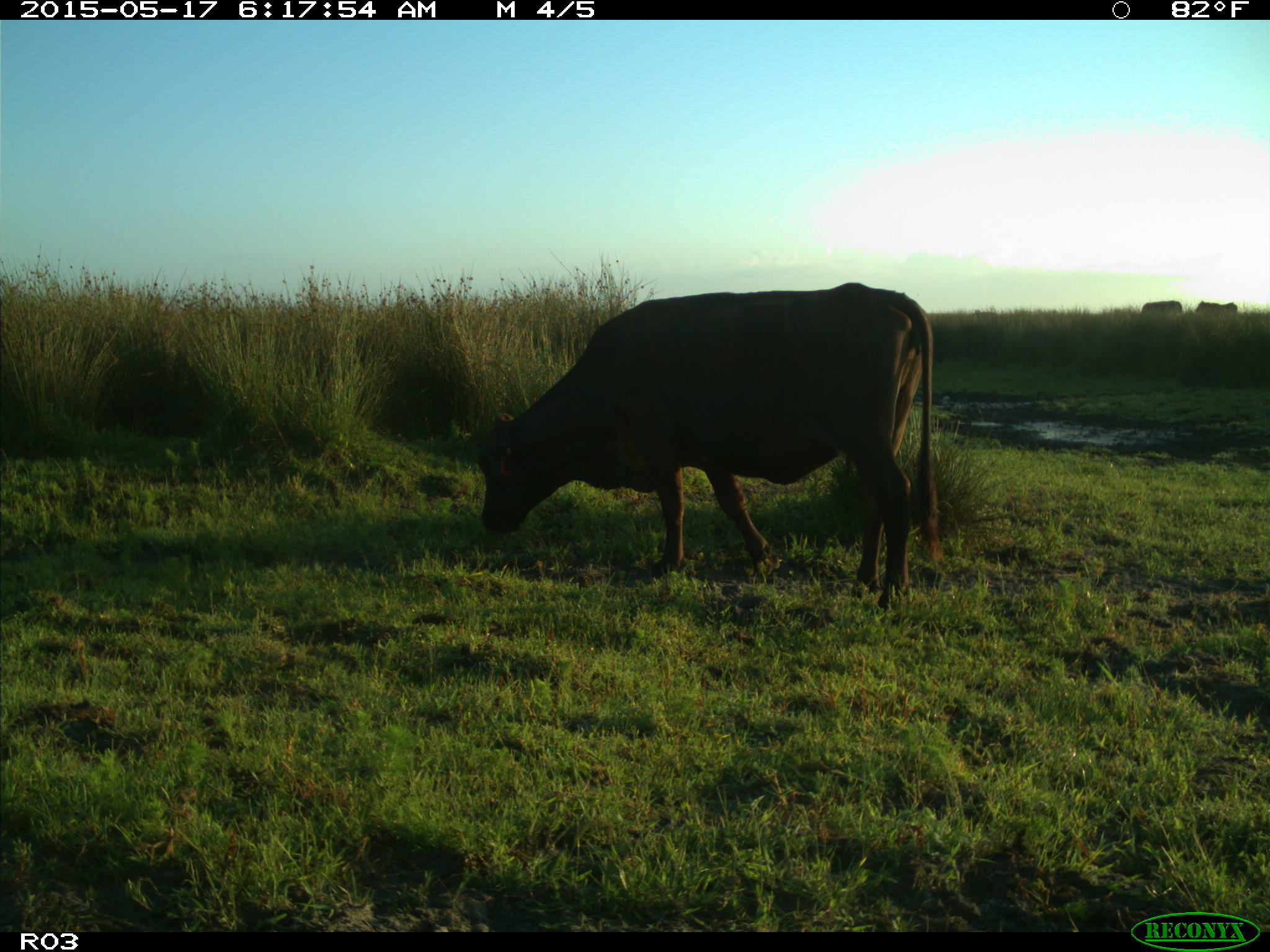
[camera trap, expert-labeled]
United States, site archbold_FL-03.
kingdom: Animalia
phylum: Chordata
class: Mammalia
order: Artiodactyla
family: Bovidae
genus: Bos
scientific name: Bos taurus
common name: domestic cow